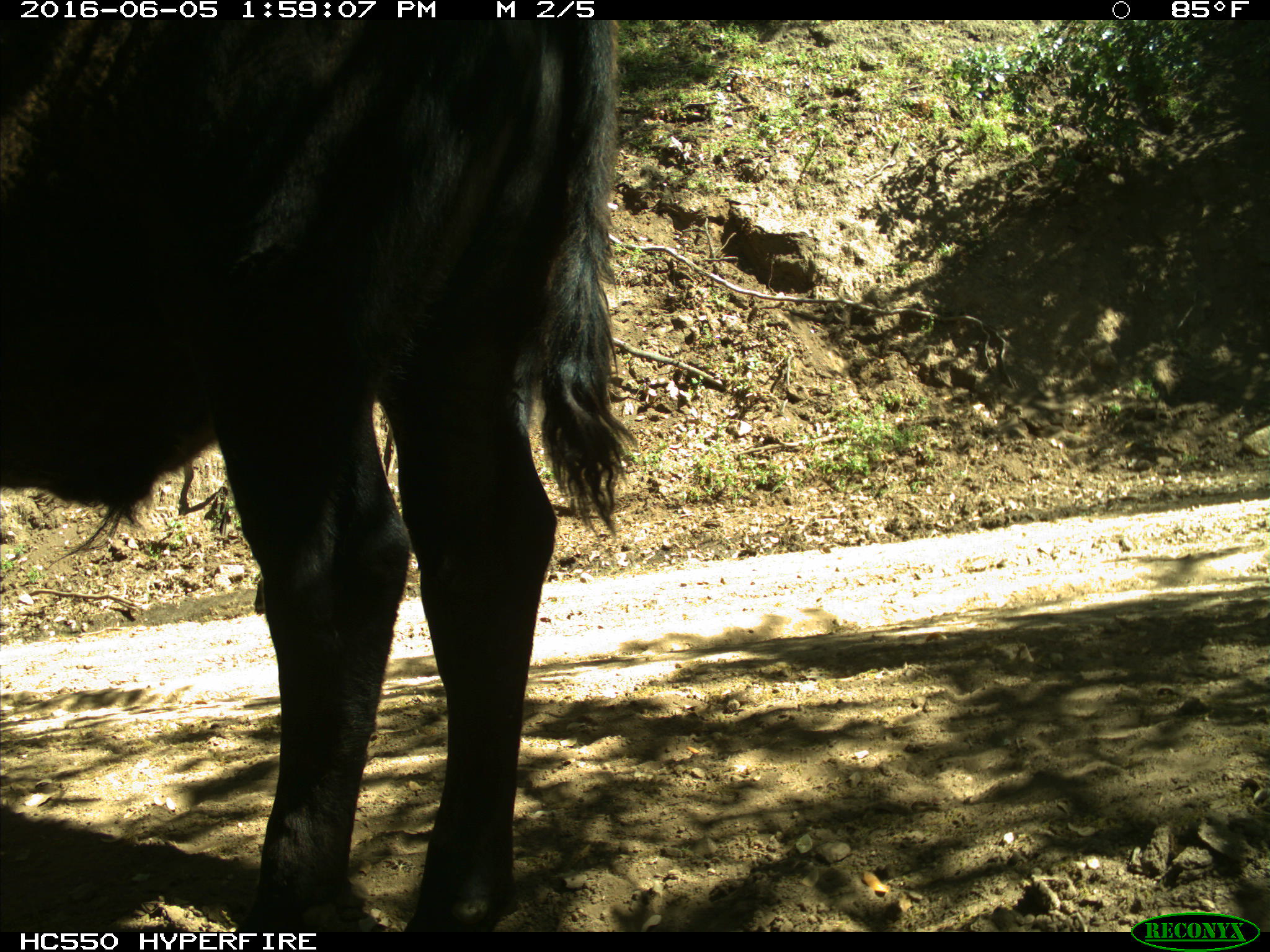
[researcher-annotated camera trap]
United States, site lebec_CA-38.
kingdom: Animalia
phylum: Chordata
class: Mammalia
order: Artiodactyla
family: Bovidae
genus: Bos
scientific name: Bos taurus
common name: domestic cow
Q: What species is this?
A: Bos taurus (domestic cow).